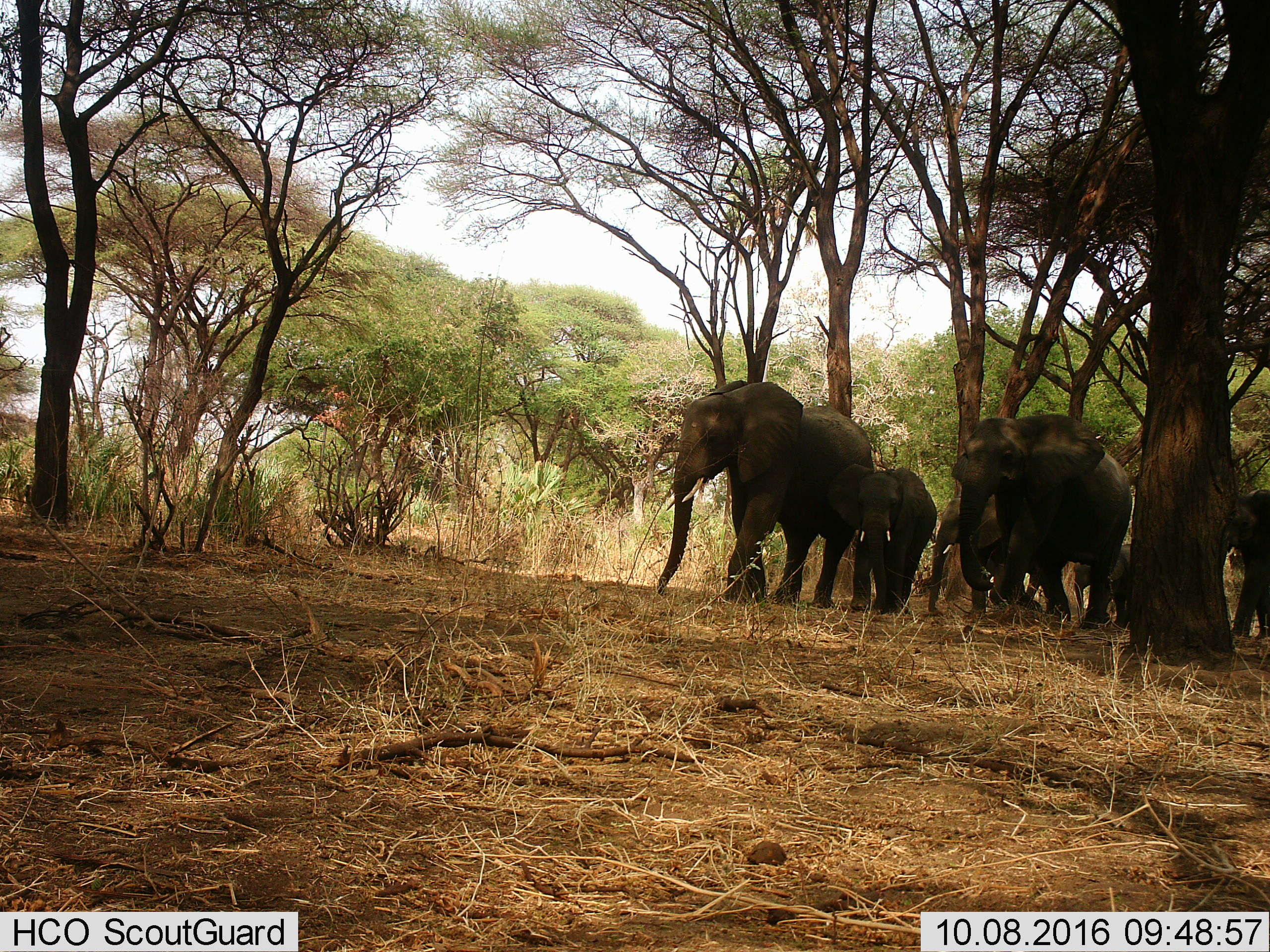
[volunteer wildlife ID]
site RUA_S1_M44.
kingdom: Animalia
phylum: Chordata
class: Mammalia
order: Proboscidea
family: Elephantidae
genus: Loxodonta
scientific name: Loxodonta africana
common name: african bush elephant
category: elephant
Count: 6.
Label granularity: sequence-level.